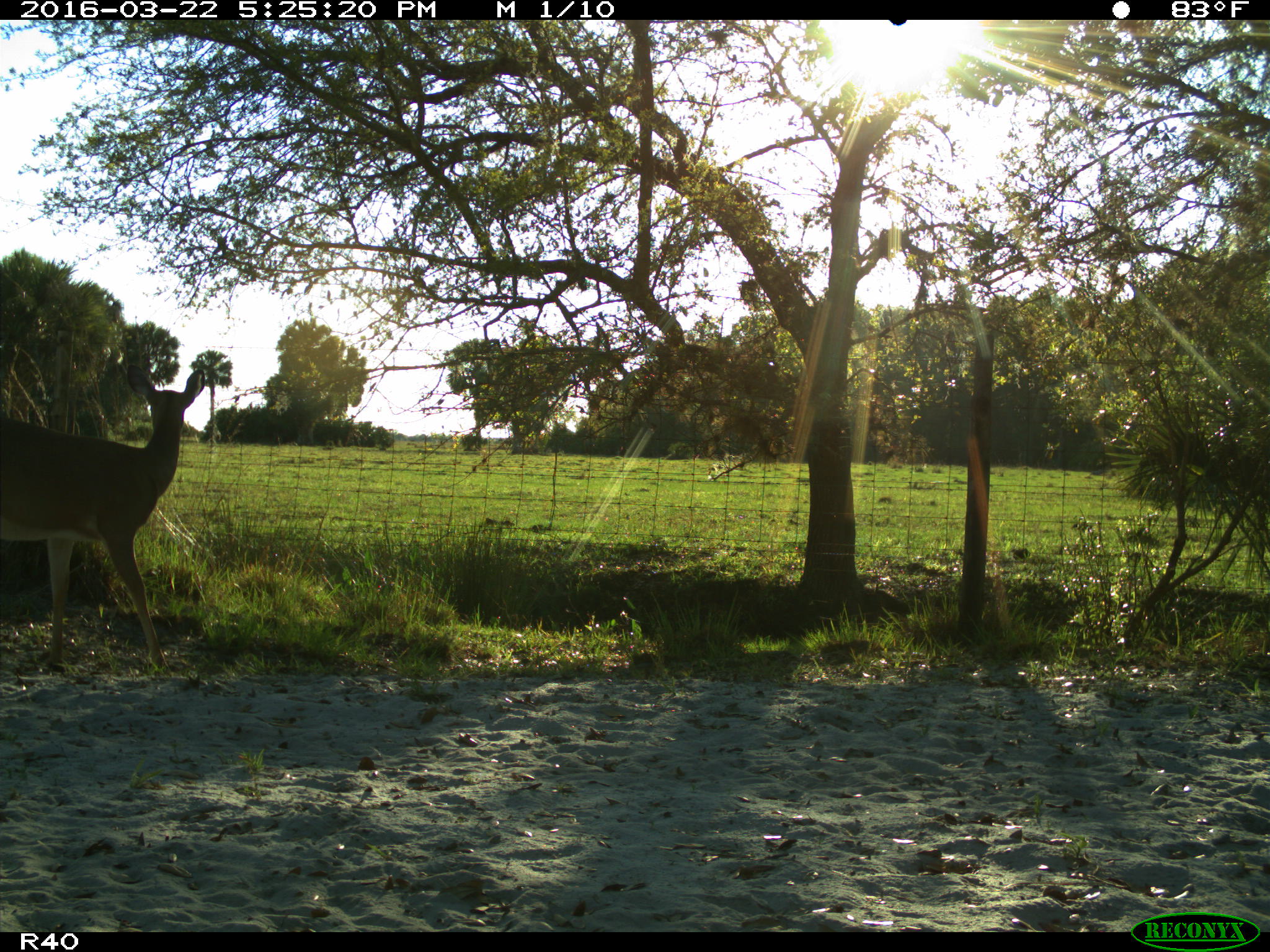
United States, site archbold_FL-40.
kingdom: Animalia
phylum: Chordata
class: Mammalia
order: Artiodactyla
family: Cervidae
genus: Odocoileus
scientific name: Odocoileus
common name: deer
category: unidentified deer